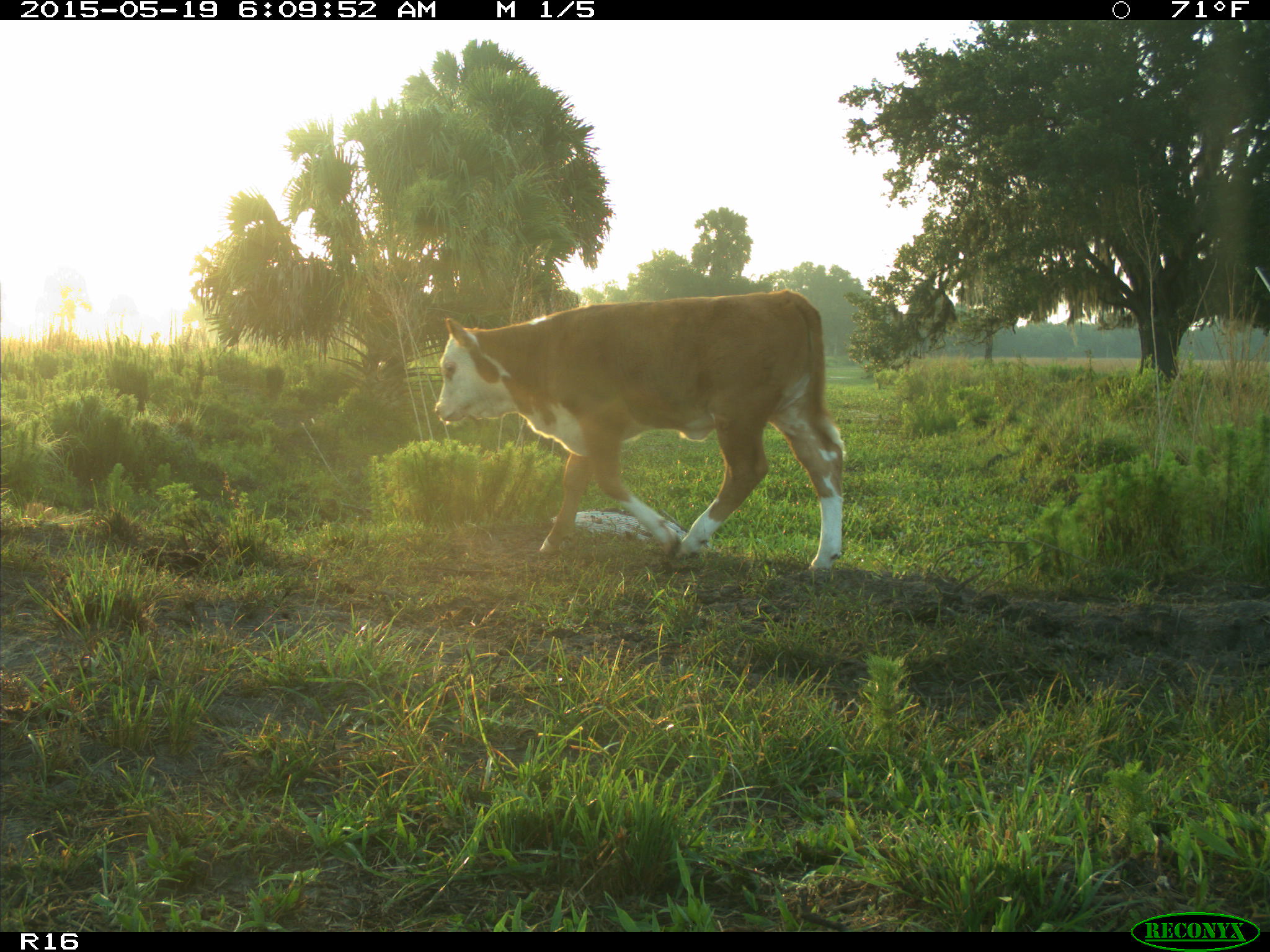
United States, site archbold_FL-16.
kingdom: Animalia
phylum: Chordata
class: Mammalia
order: Artiodactyla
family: Bovidae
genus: Bos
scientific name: Bos taurus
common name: domestic cow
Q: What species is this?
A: Bos taurus (domestic cow).